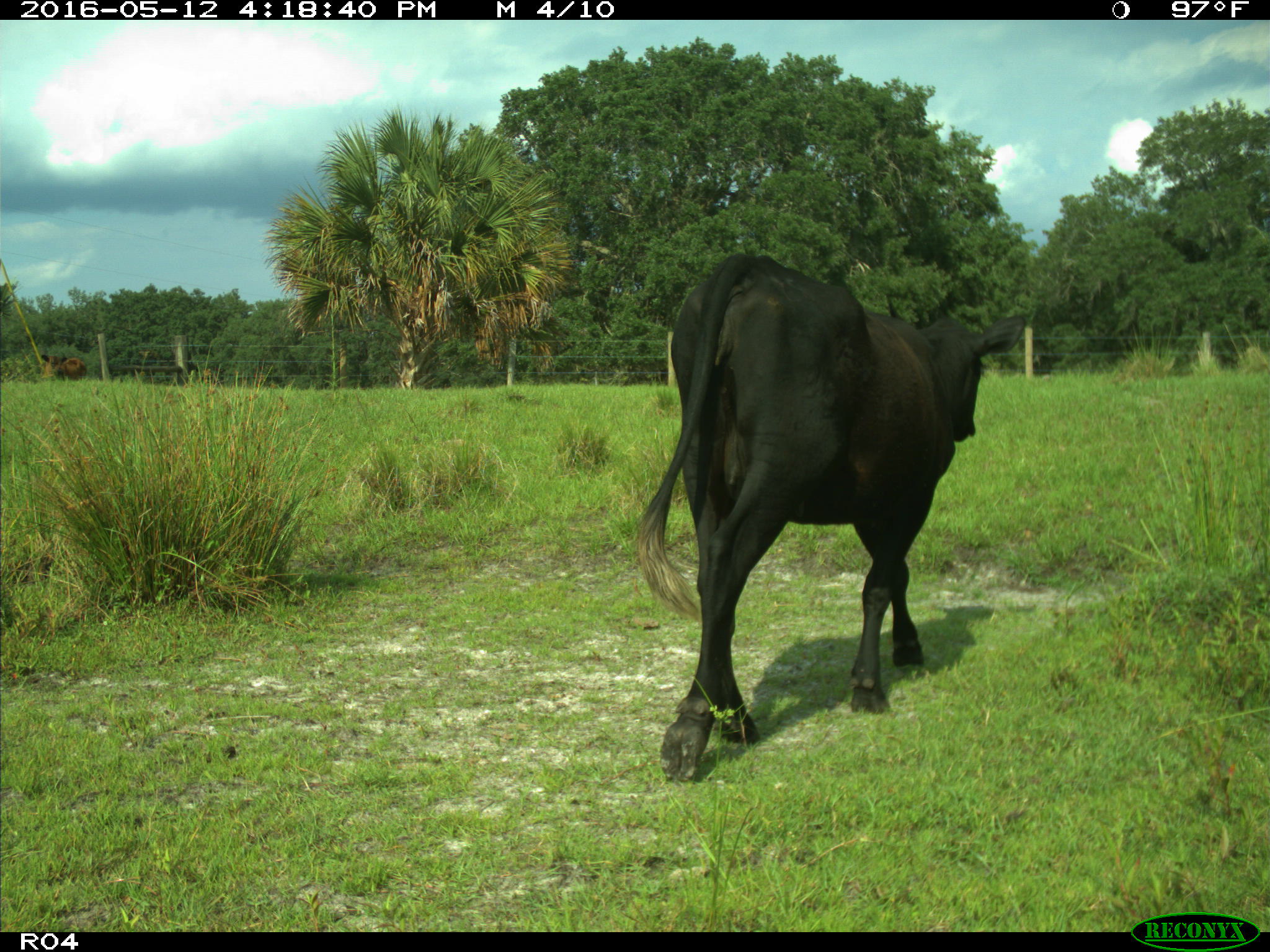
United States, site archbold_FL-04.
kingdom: Animalia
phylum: Chordata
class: Mammalia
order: Artiodactyla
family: Bovidae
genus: Bos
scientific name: Bos taurus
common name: domestic cow